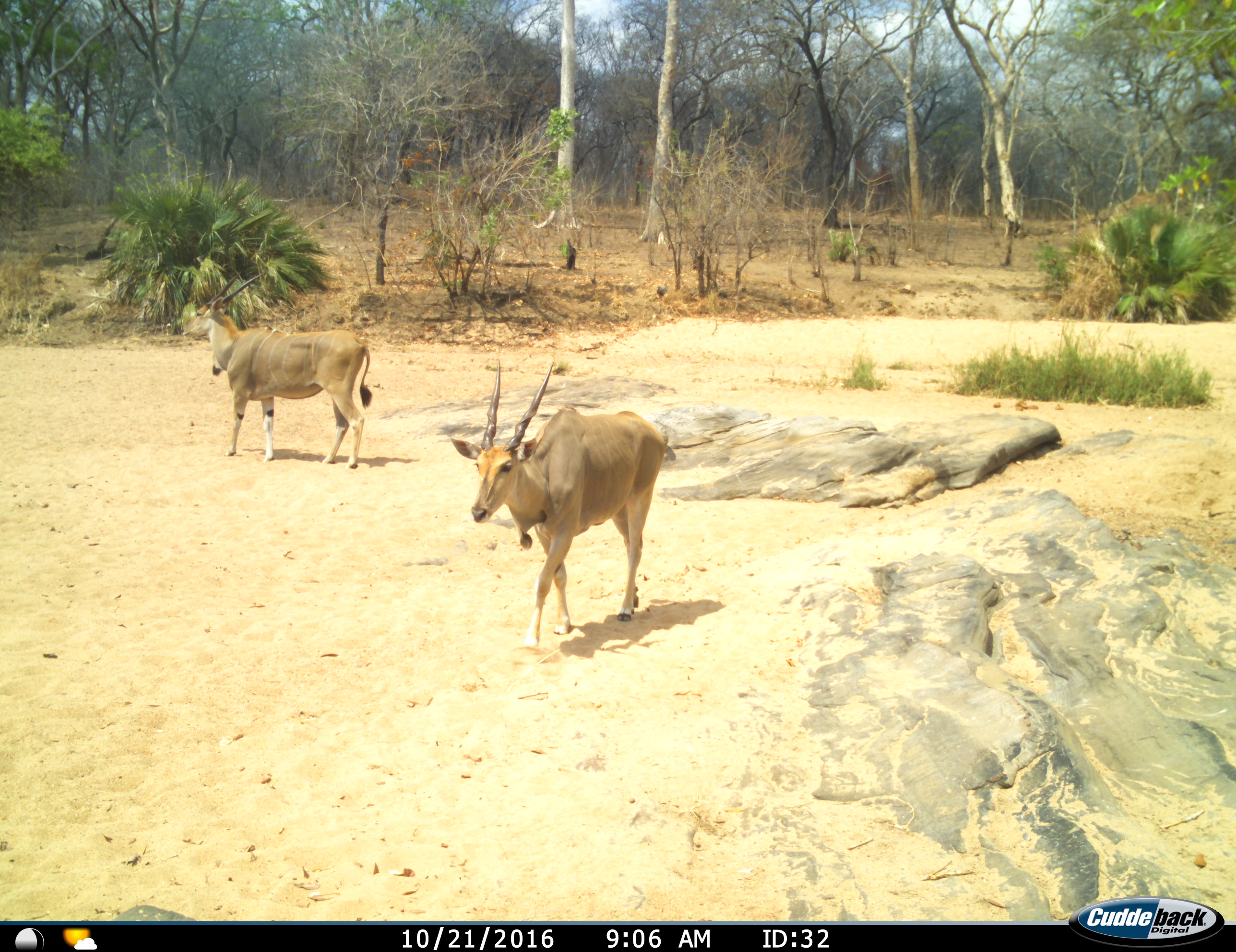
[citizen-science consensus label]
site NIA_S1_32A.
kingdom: Animalia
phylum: Chordata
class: Mammalia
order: Artiodactyla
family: Bovidae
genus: Tragelaphus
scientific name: Tragelaphus oryx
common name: eland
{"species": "eland (Tragelaphus oryx)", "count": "2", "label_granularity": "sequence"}